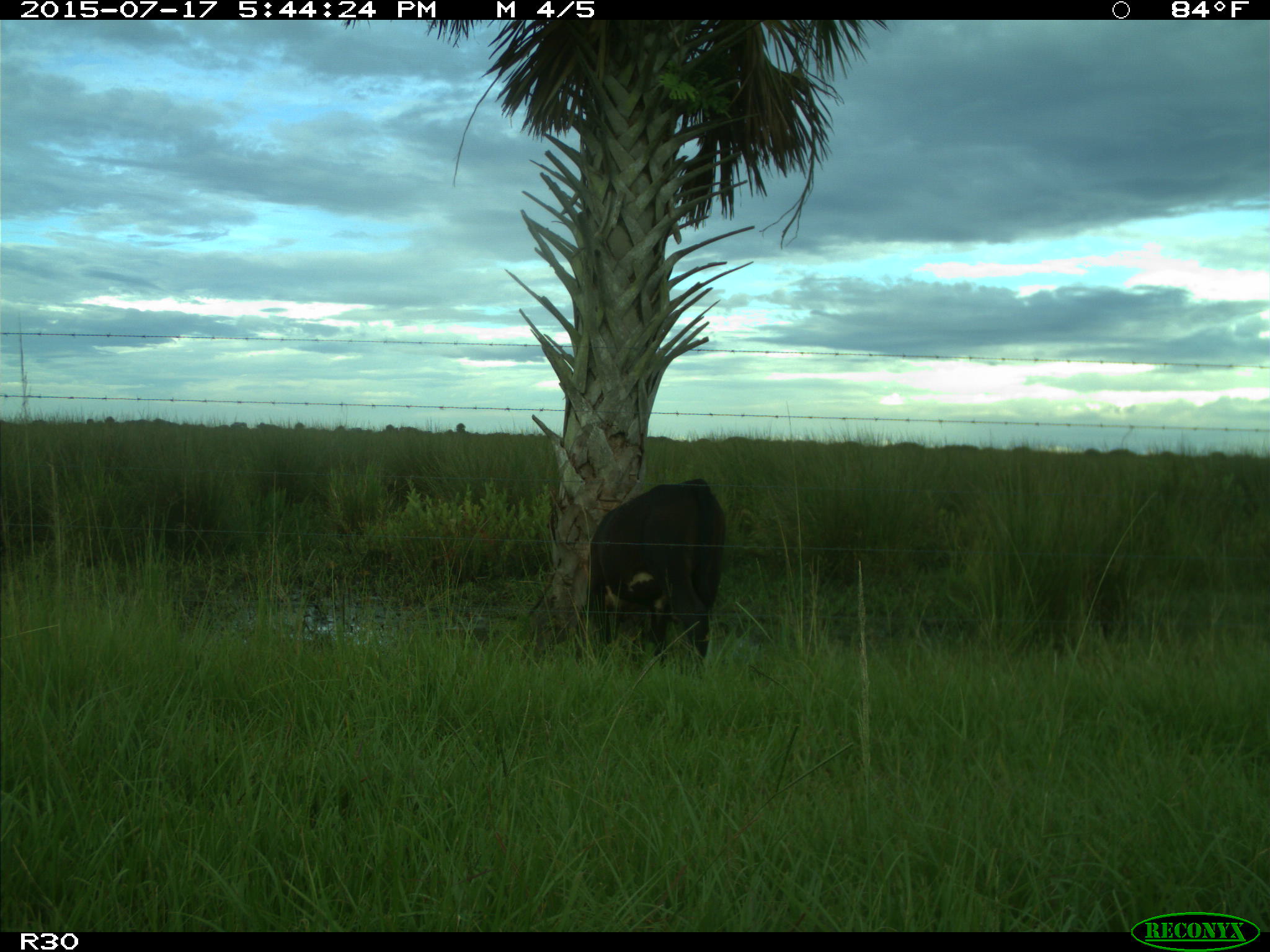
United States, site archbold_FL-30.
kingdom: Animalia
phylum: Chordata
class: Mammalia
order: Artiodactyla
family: Bovidae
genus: Bos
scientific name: Bos taurus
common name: domestic cow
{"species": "Bos taurus (domestic cow)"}